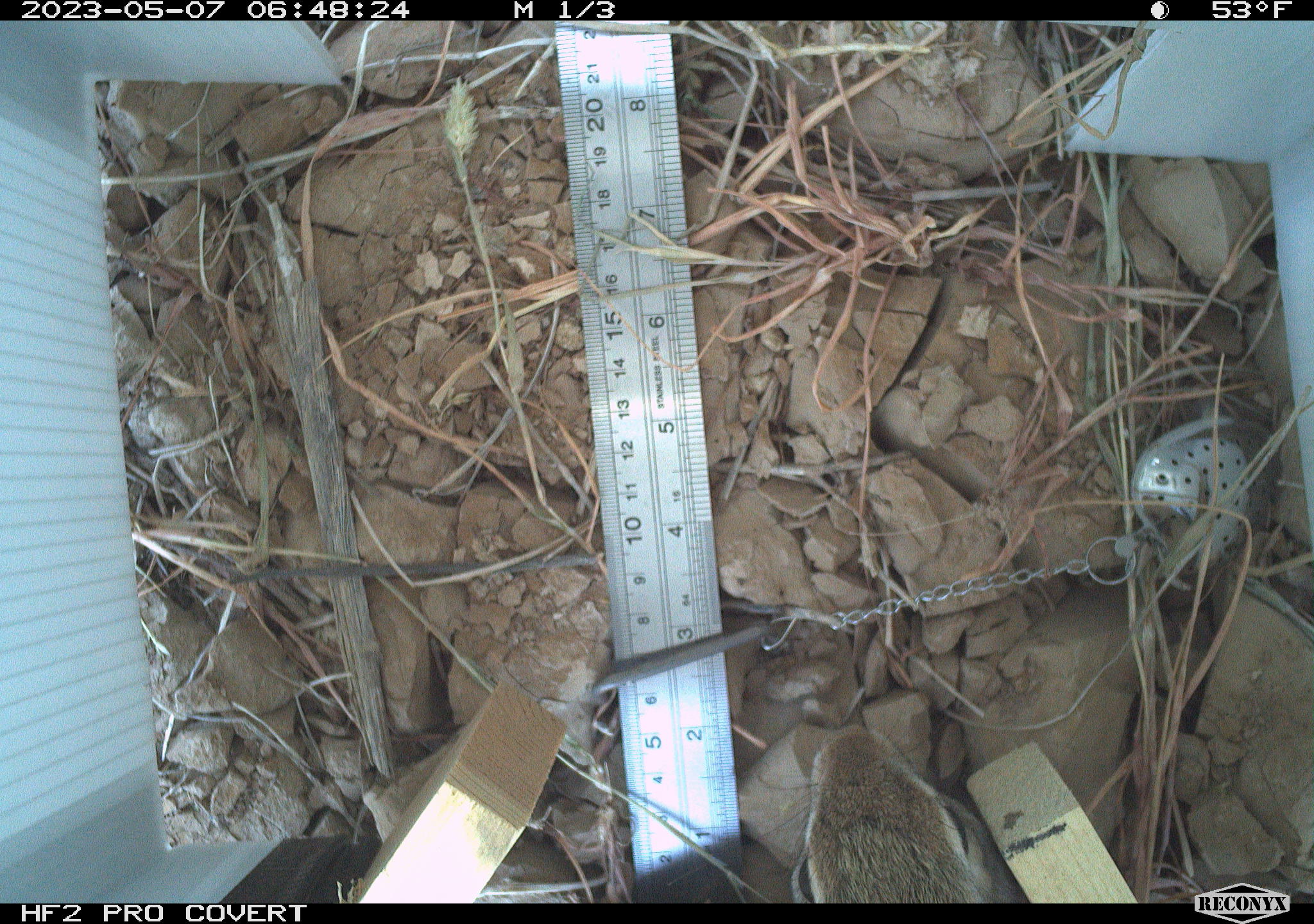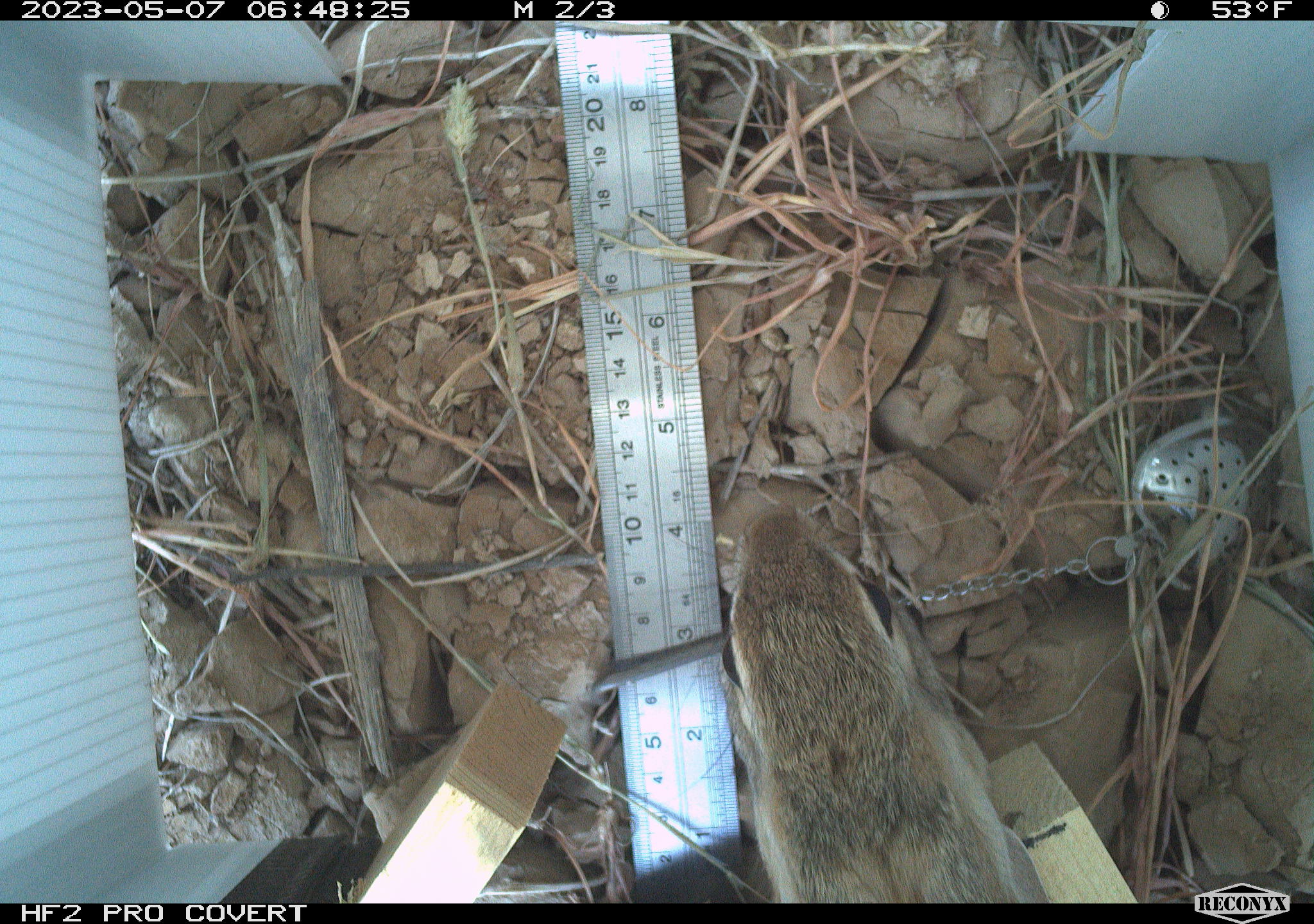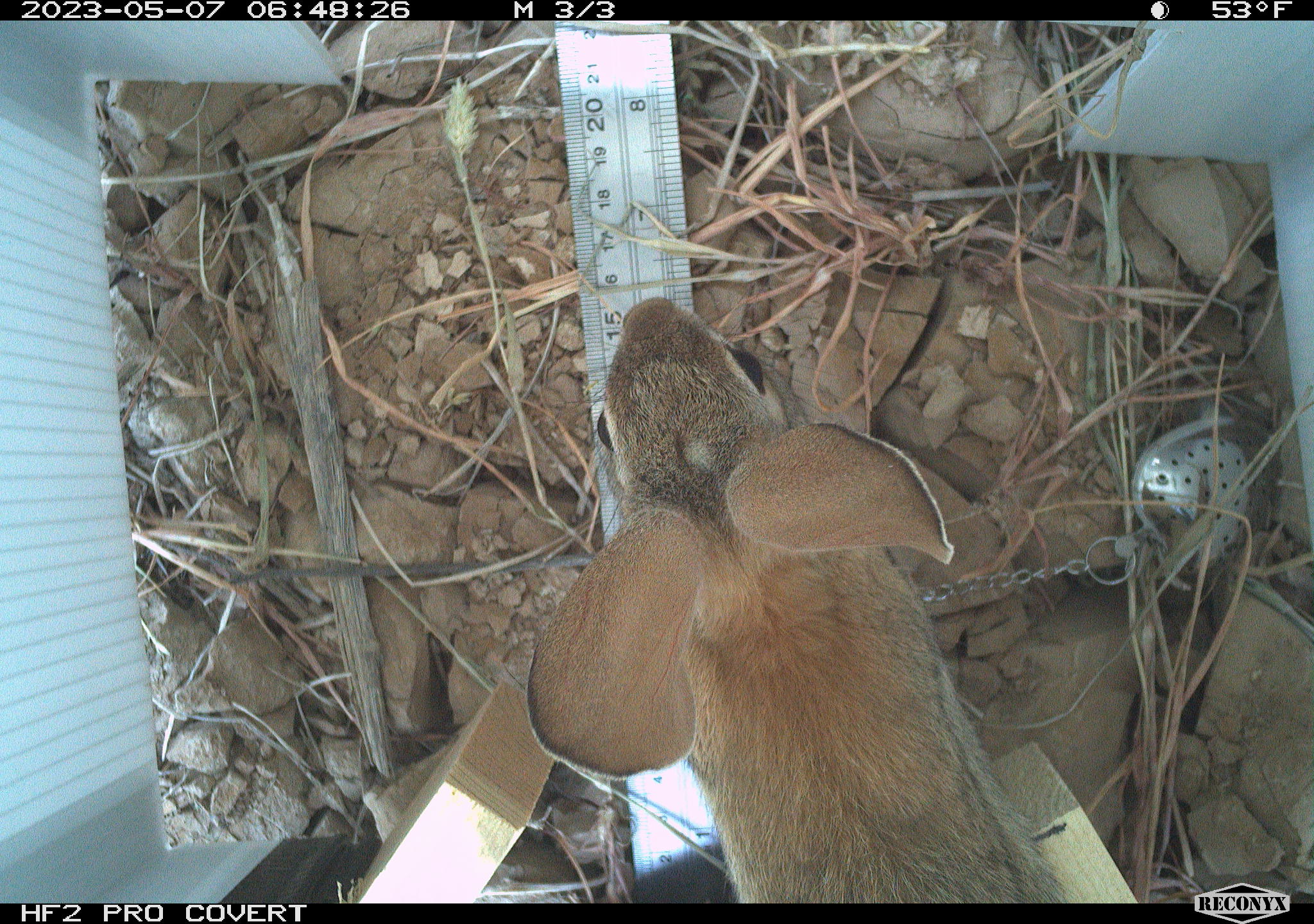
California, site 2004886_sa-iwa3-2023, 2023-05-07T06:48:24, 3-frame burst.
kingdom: Animalia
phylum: Chordata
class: Mammalia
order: Lagomorpha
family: Leporidae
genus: Sylvilagus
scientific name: Sylvilagus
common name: cottontail rabbits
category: sylvilagus species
Sylvilagus species (cottontail rabbits) (Sylvilagus).